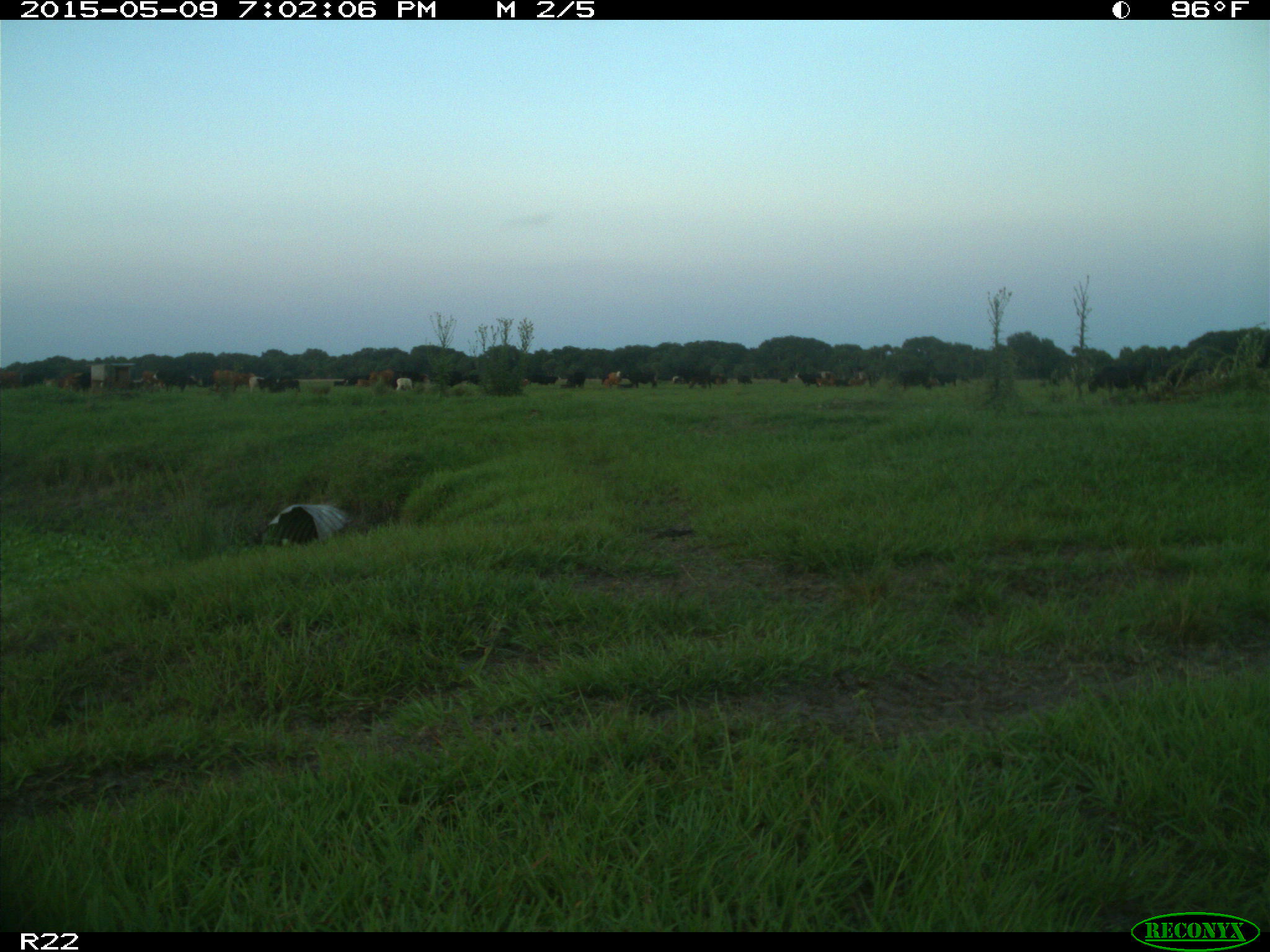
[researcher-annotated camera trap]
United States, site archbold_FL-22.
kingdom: Animalia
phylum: Chordata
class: Mammalia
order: Artiodactyla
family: Bovidae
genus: Bos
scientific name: Bos taurus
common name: domestic cow